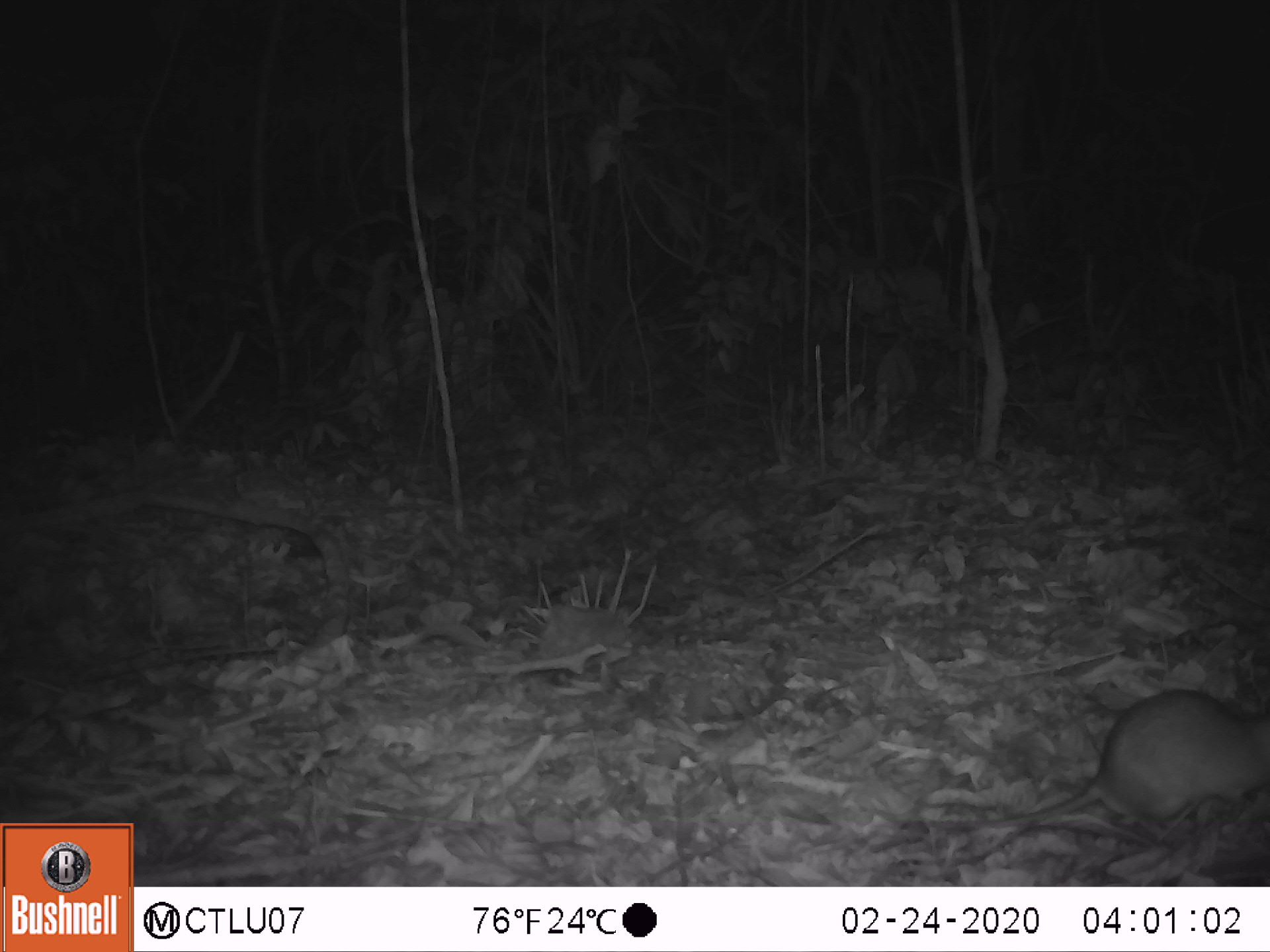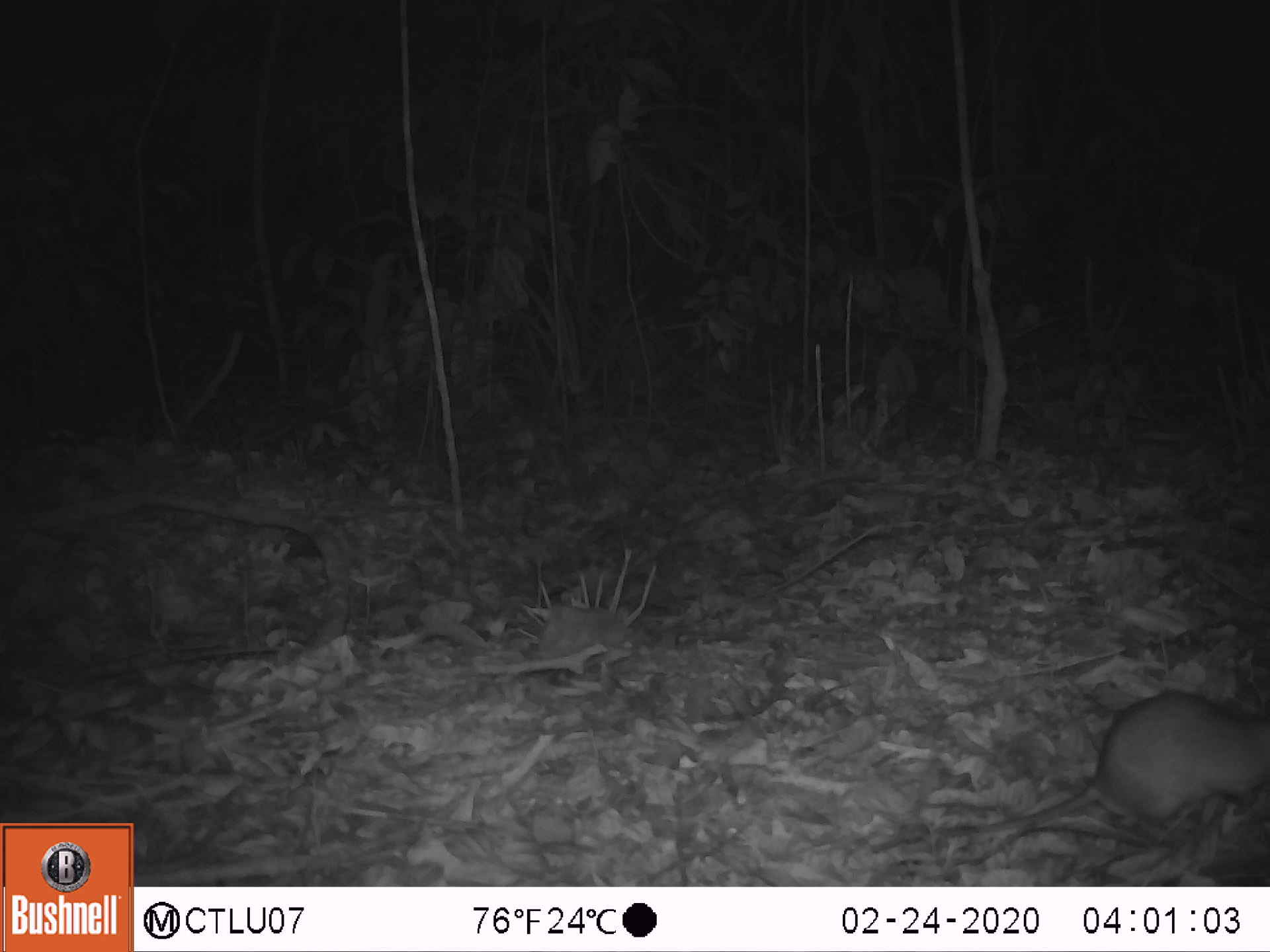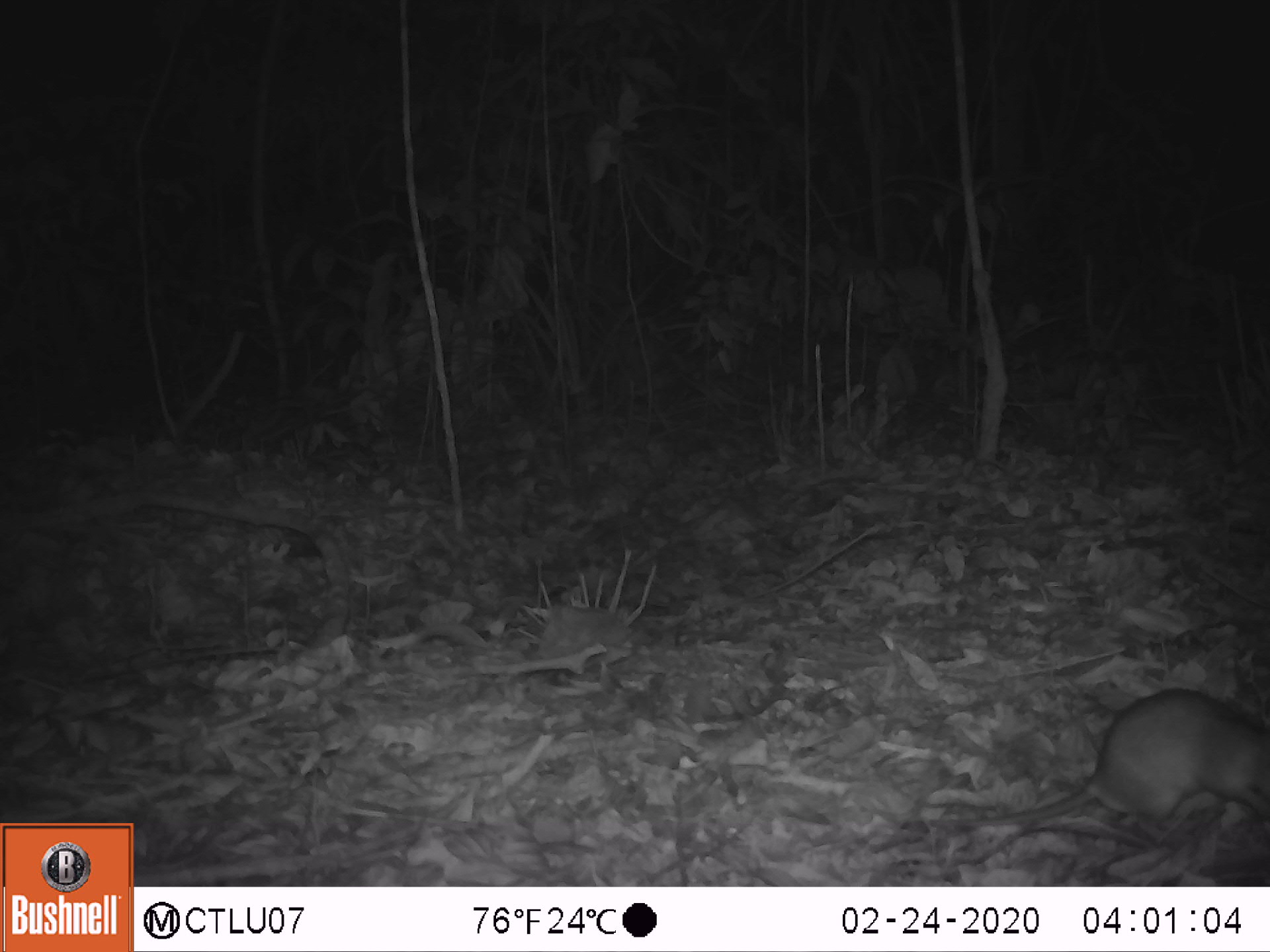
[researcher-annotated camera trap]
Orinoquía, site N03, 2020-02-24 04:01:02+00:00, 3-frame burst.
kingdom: Animalia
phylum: Chordata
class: Mammalia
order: Rodentia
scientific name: Rodentia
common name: rodent